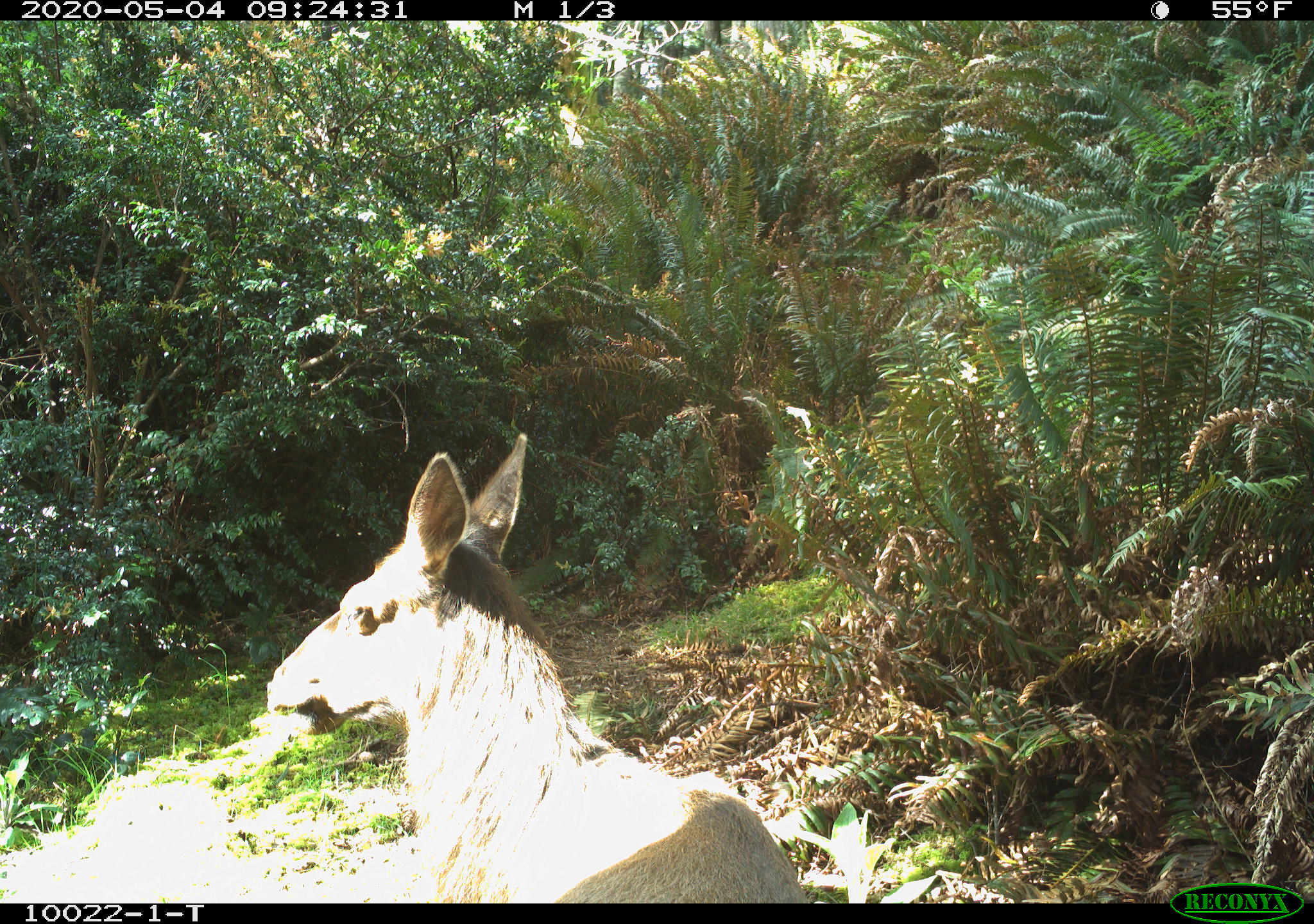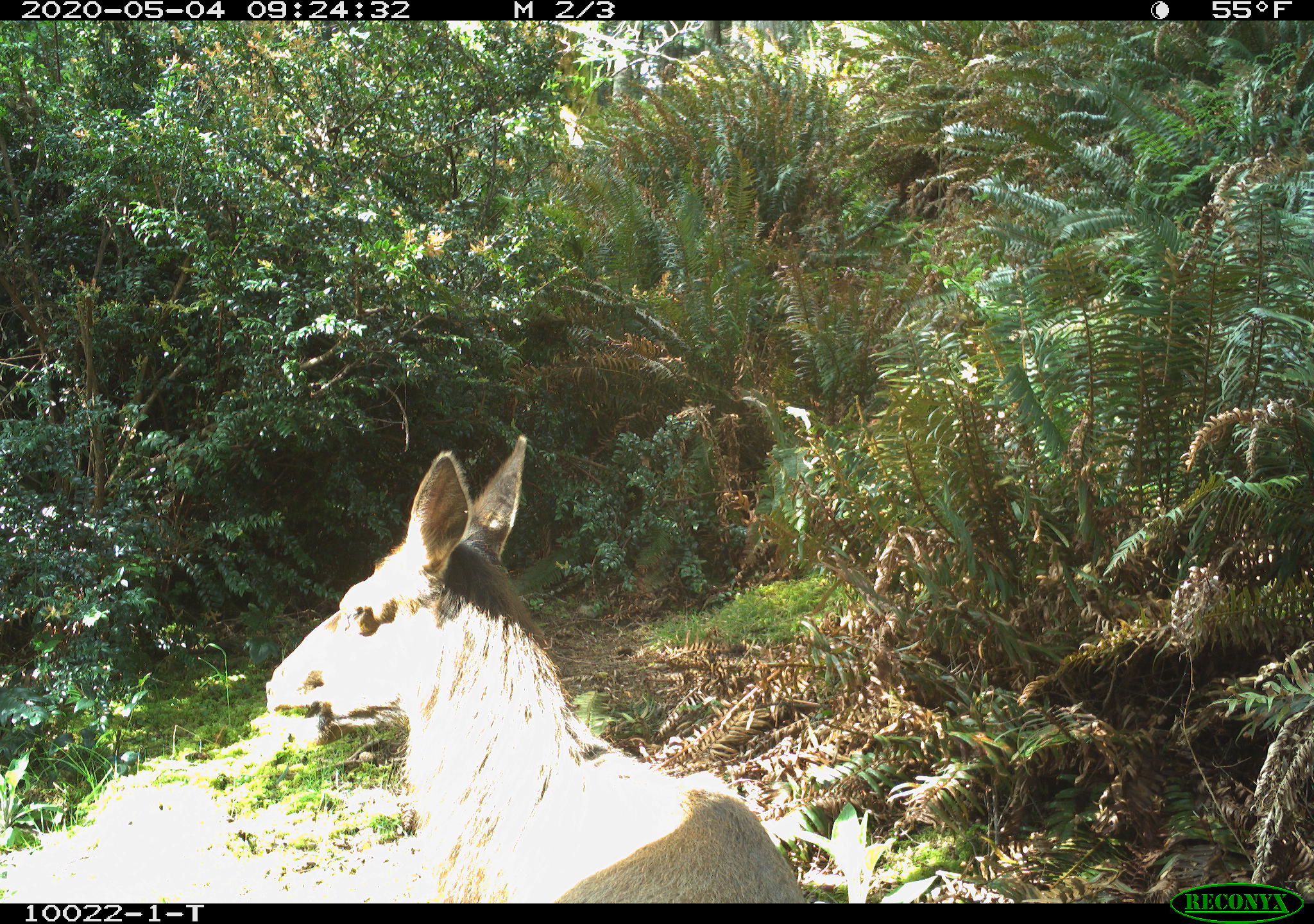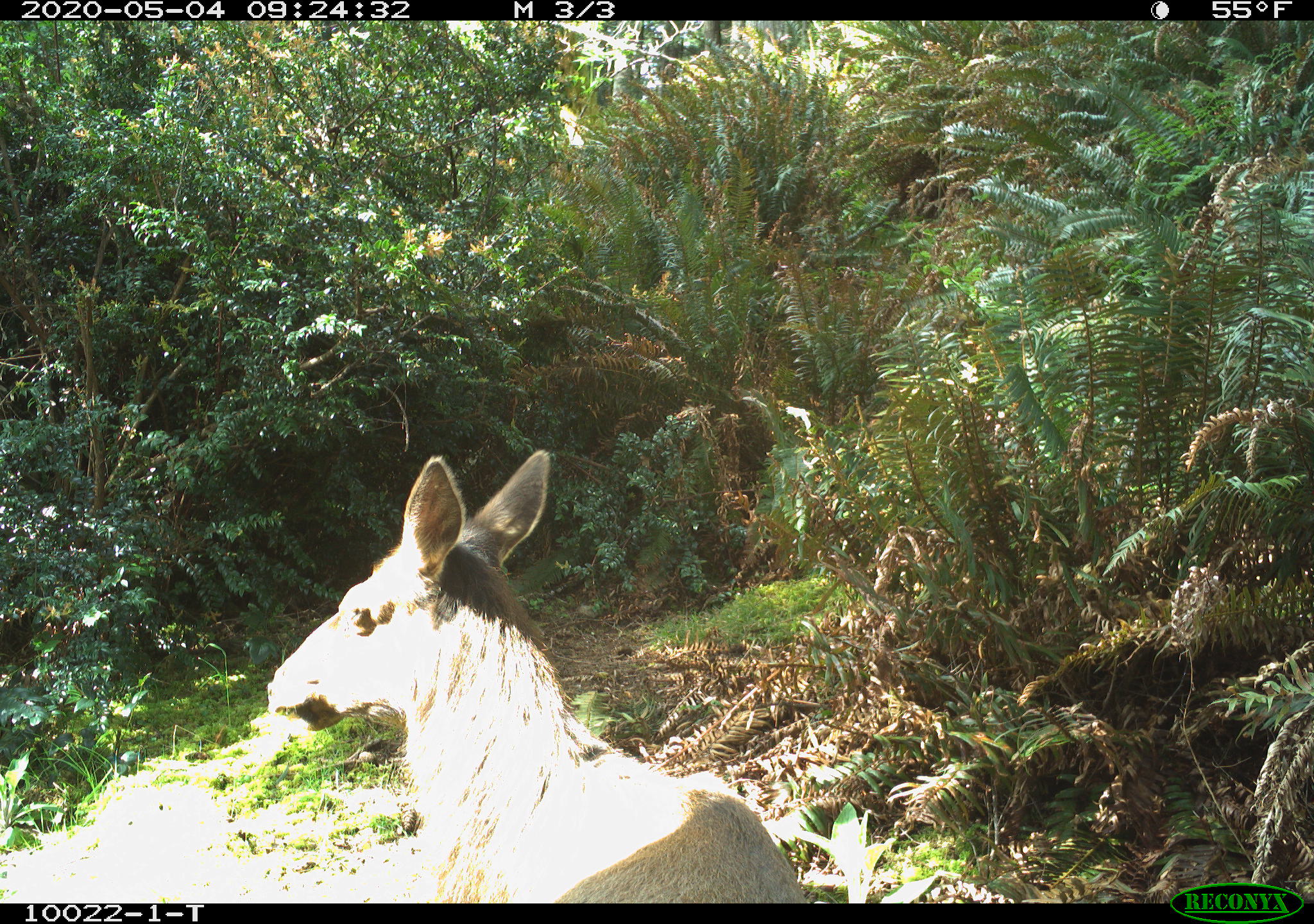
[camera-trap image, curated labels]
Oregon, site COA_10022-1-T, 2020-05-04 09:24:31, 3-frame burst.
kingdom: Animalia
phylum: Chordata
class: Mammalia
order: Artiodactyla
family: Cervidae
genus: Cervus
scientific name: Cervus canadensis roosevelti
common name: roosevelt elk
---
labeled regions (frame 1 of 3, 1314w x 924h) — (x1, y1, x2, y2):
roosevelt elk: (257, 424, 811, 890)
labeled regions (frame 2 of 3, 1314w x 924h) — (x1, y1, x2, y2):
roosevelt elk: (259, 426, 805, 899)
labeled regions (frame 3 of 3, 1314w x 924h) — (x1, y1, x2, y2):
roosevelt elk: (262, 439, 809, 897)